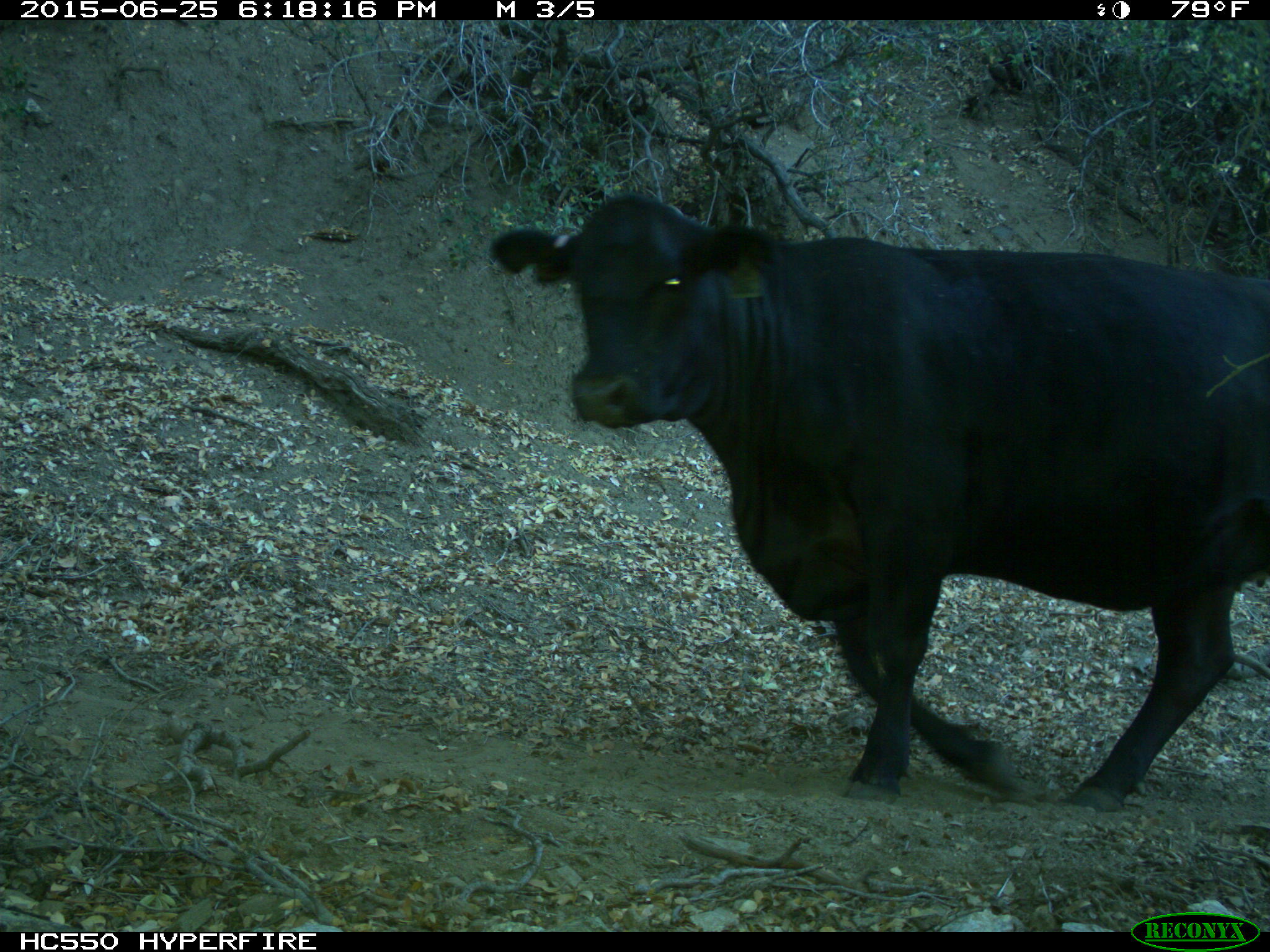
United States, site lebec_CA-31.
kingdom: Animalia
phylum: Chordata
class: Mammalia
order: Artiodactyla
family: Bovidae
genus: Bos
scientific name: Bos taurus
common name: domestic cow